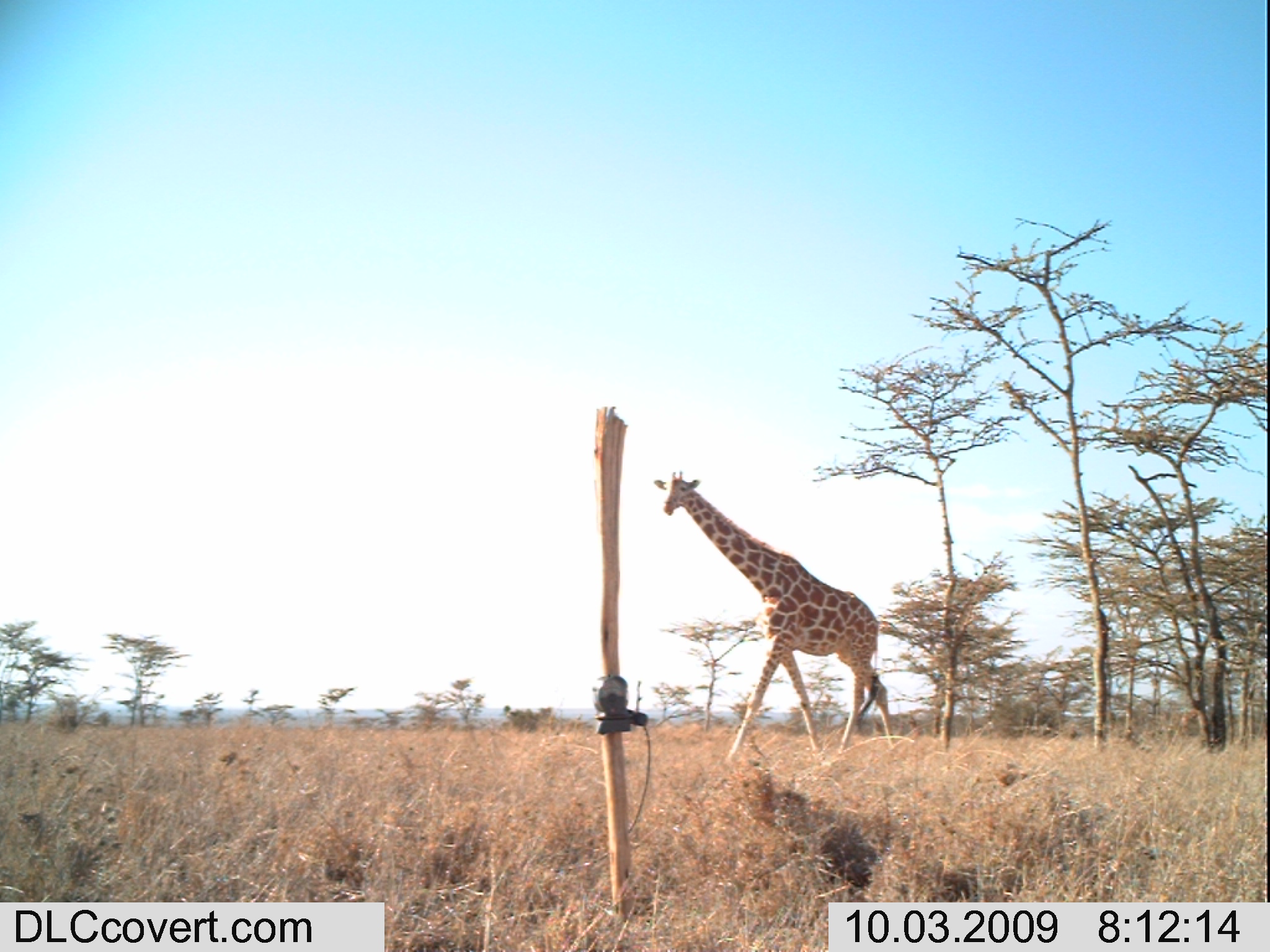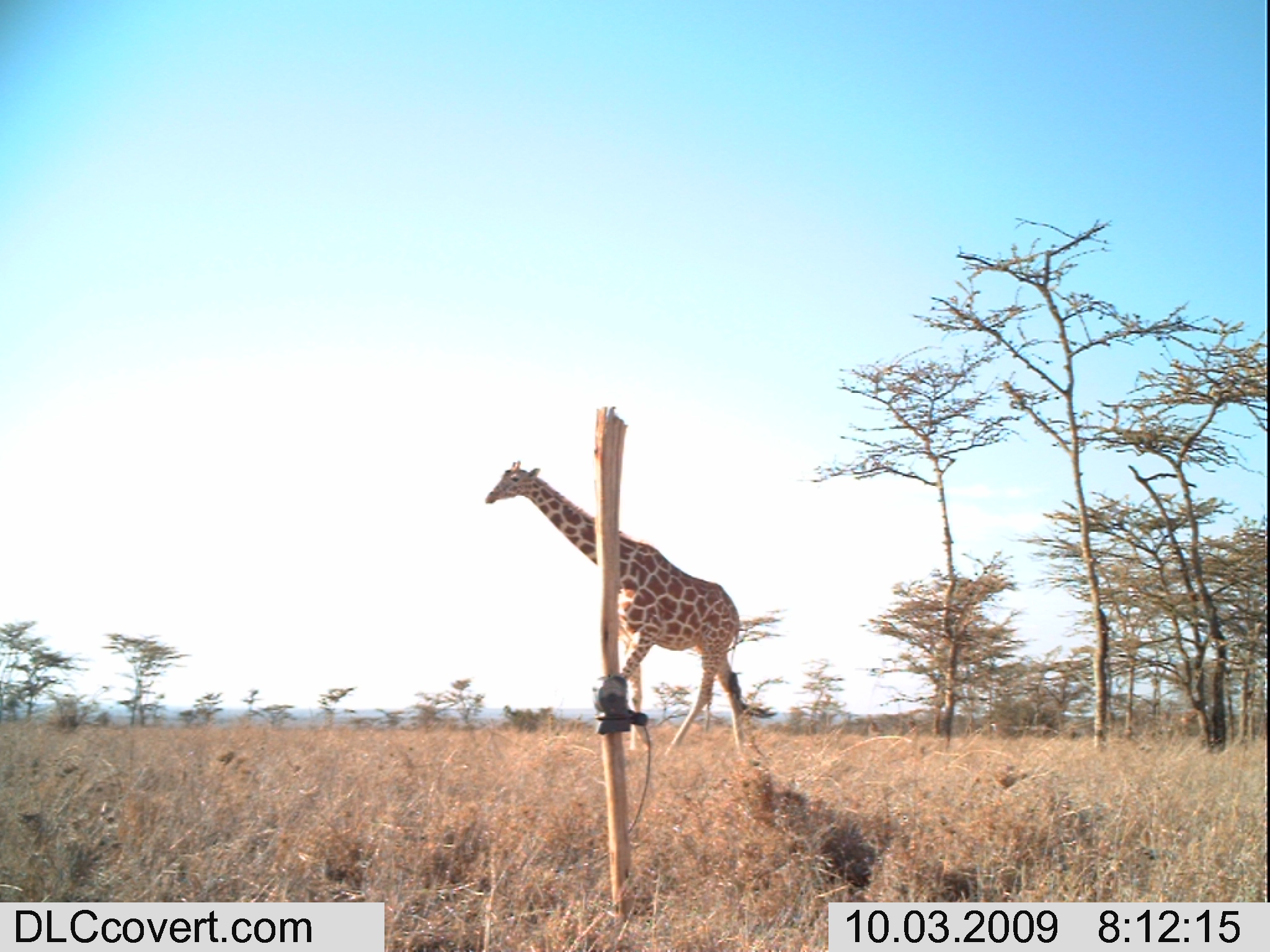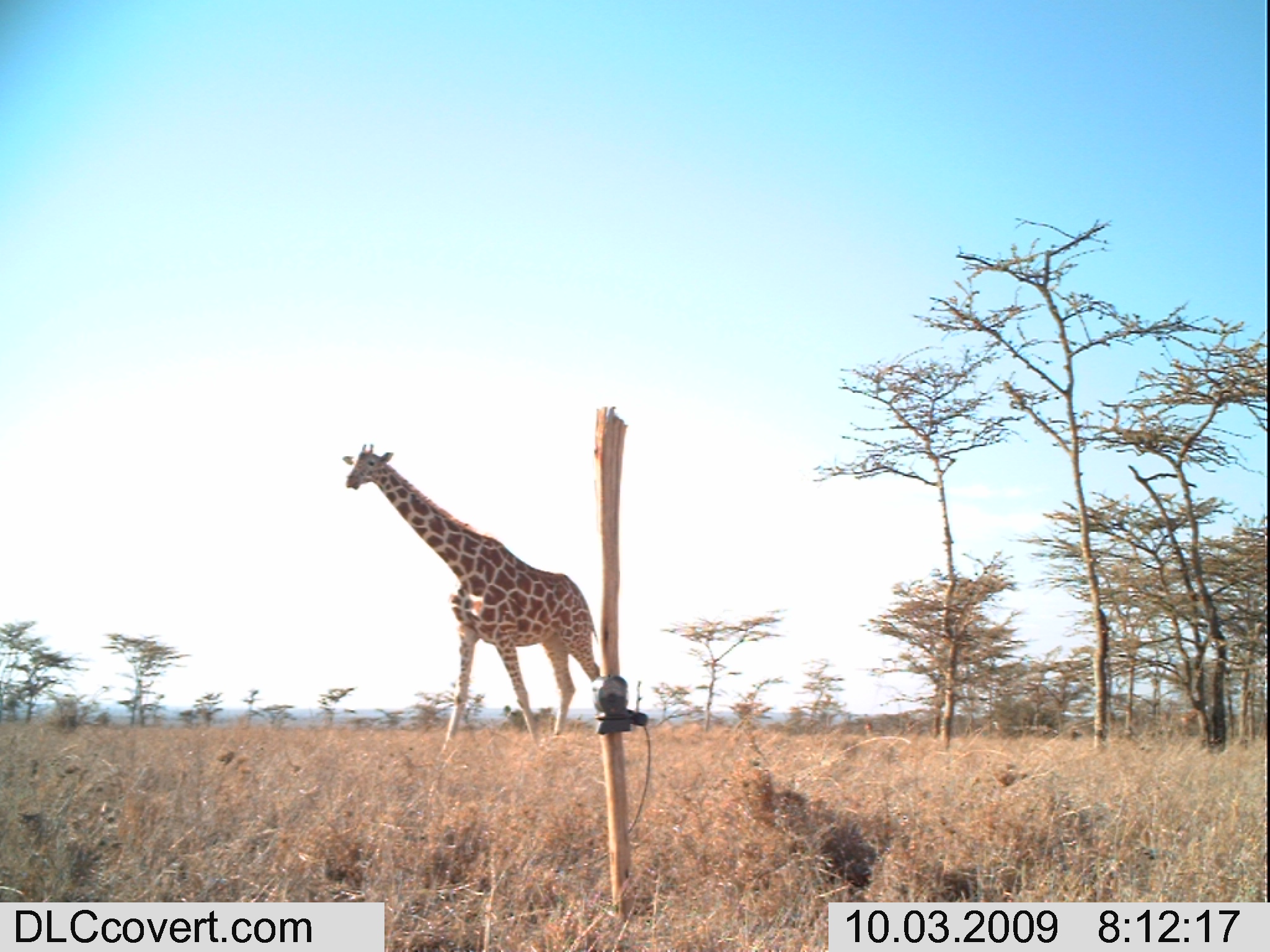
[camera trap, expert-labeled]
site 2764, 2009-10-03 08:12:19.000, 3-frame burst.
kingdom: Animalia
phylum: Chordata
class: Mammalia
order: Artiodactyla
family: Giraffidae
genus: Giraffa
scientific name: Giraffa camelopardalis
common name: giraffe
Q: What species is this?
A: Giraffa camelopardalis (giraffe).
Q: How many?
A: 1.